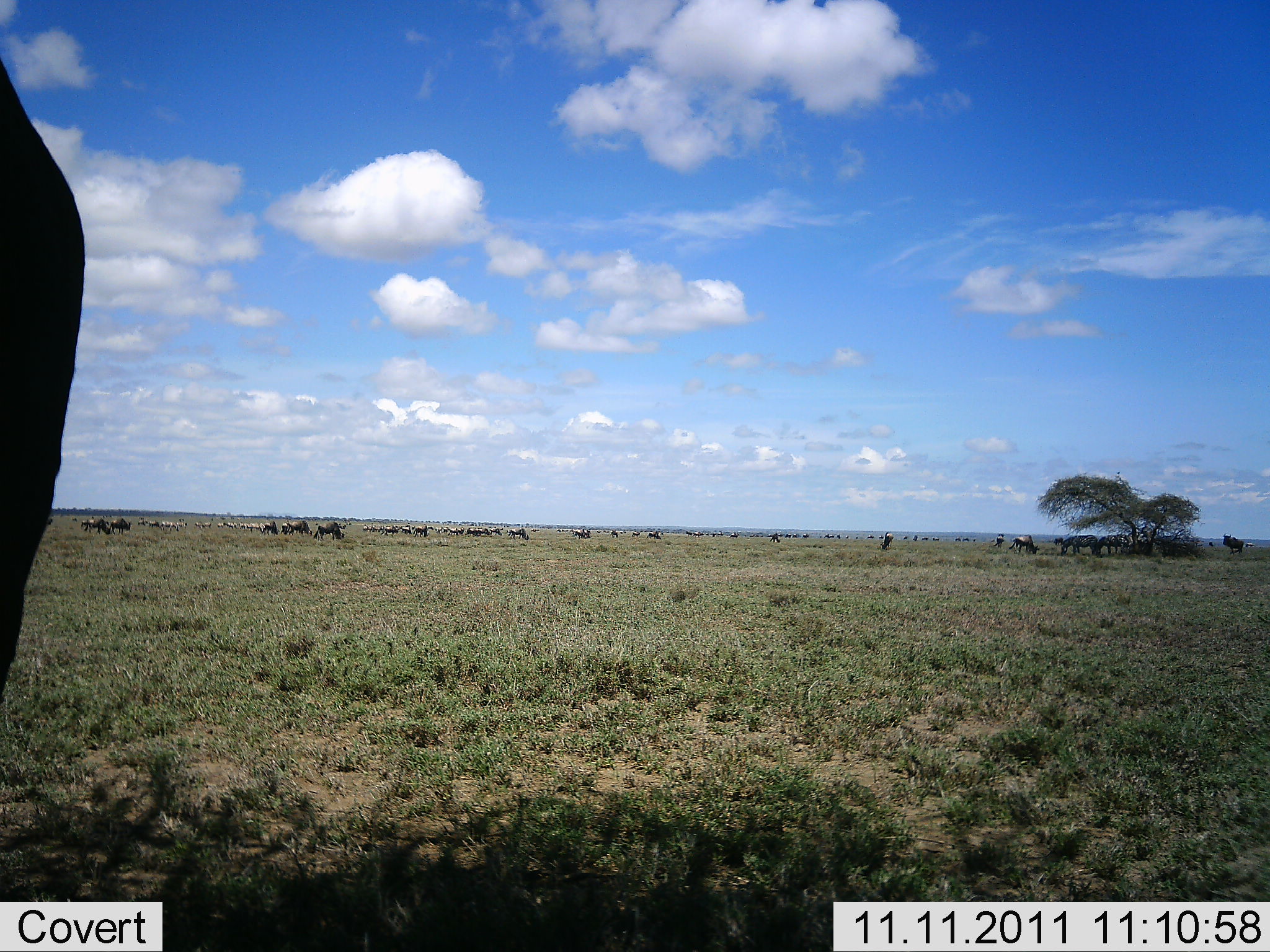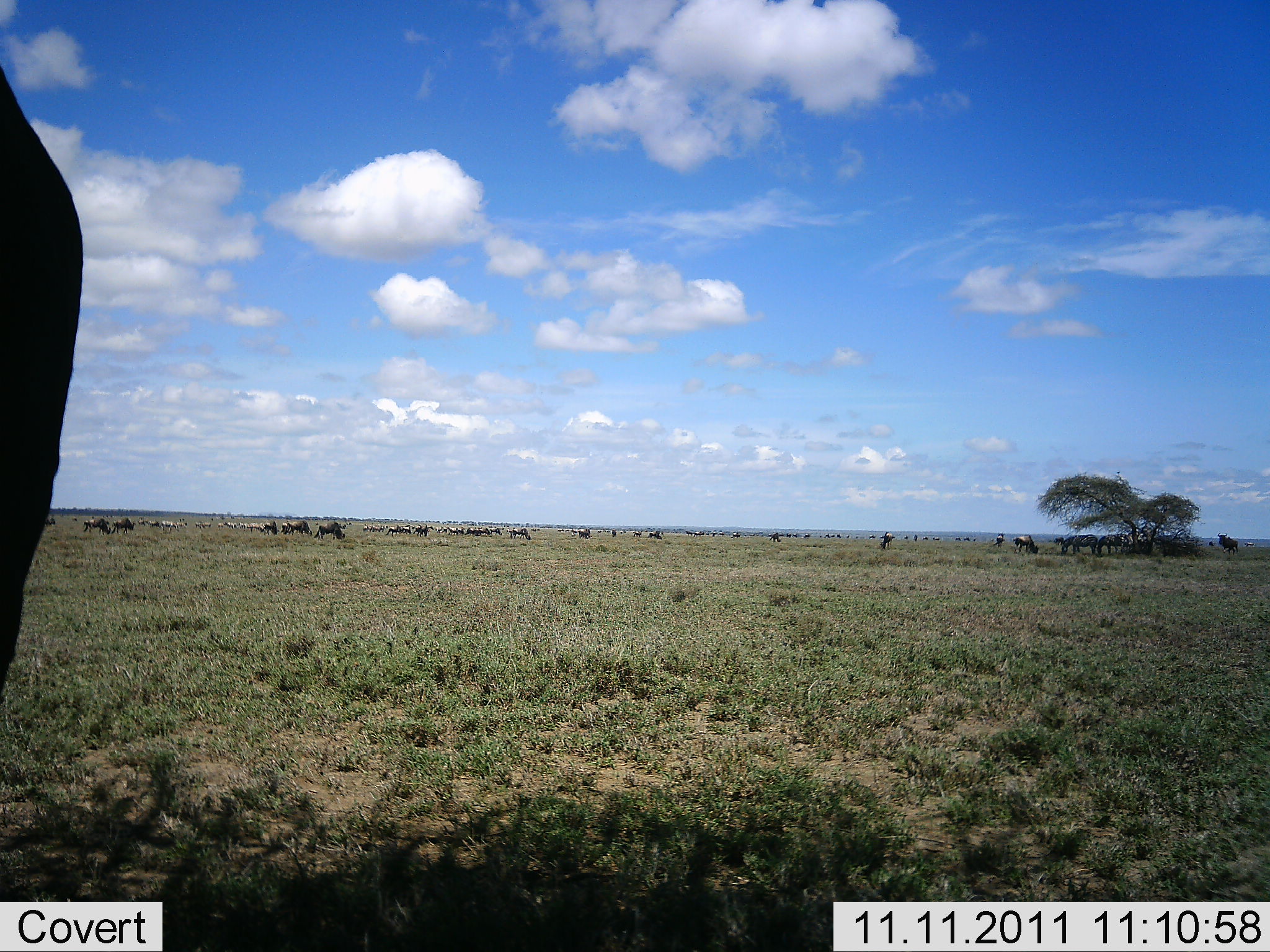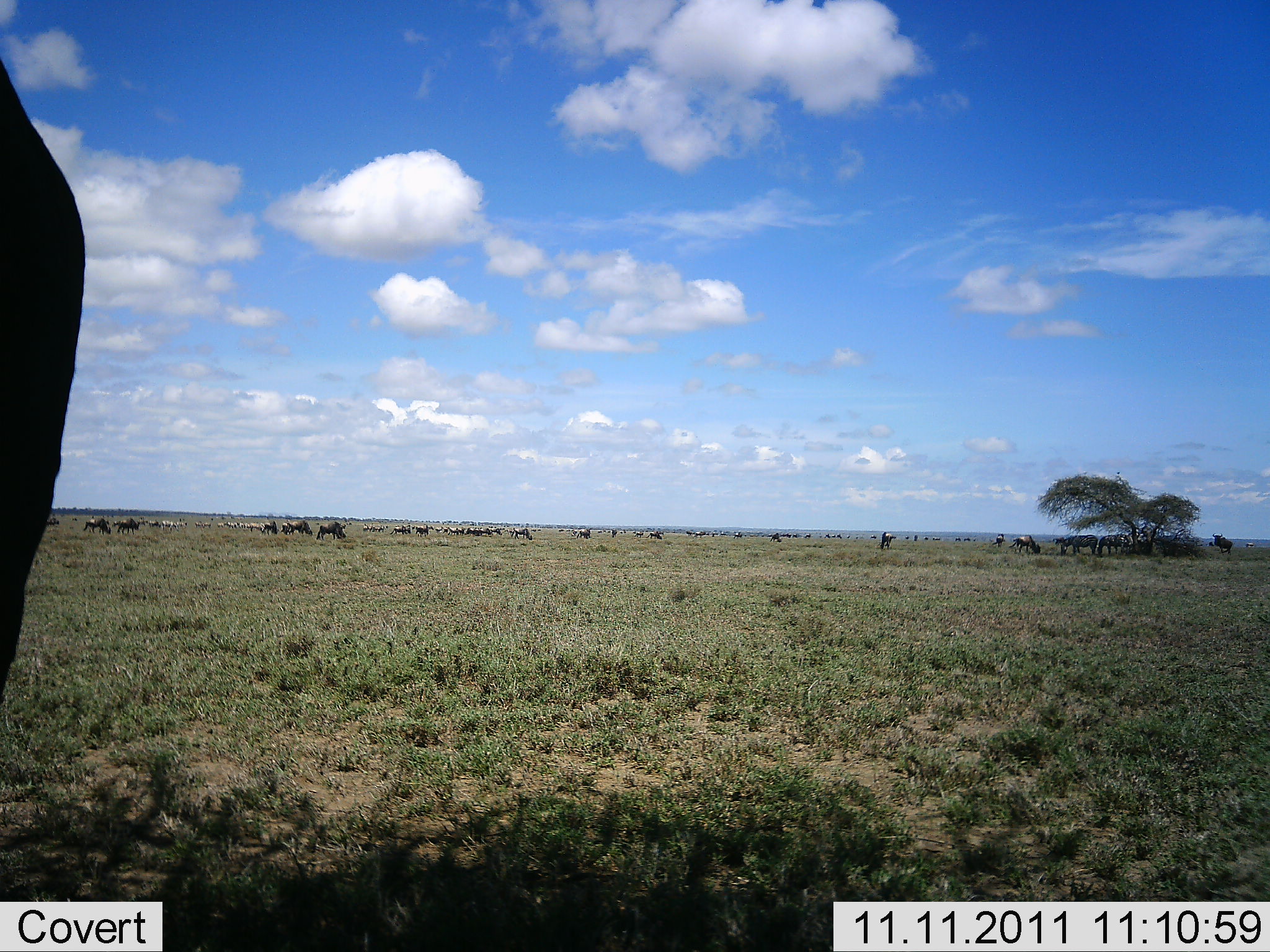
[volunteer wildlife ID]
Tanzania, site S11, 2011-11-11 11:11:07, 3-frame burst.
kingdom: Animalia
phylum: Chordata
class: Mammalia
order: Artiodactyla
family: Bovidae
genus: Connochaetes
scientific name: Connochaetes taurinus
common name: blue wildebeest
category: wildebeest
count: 11-50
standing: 70%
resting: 0%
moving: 60%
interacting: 0%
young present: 0%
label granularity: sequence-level